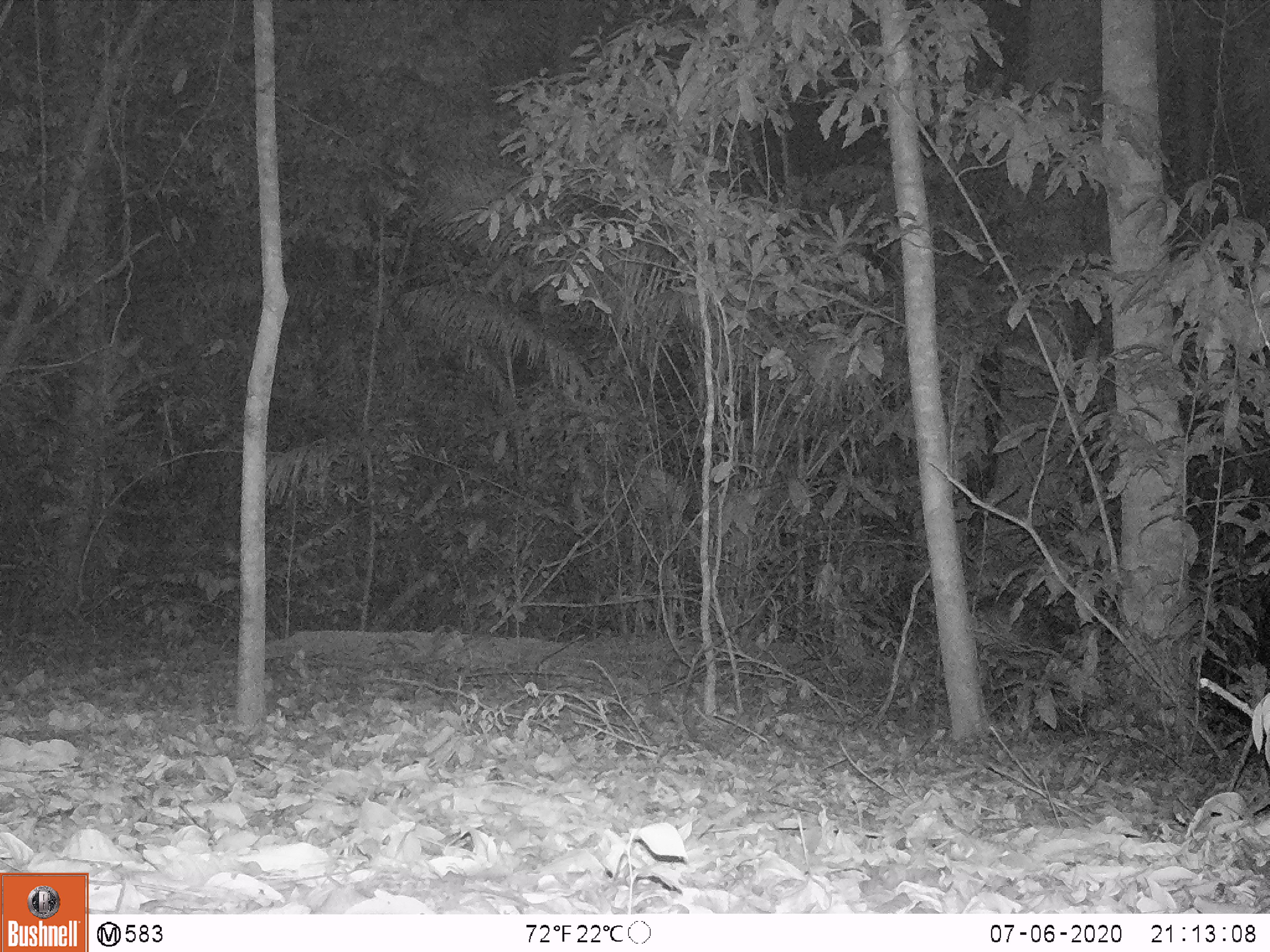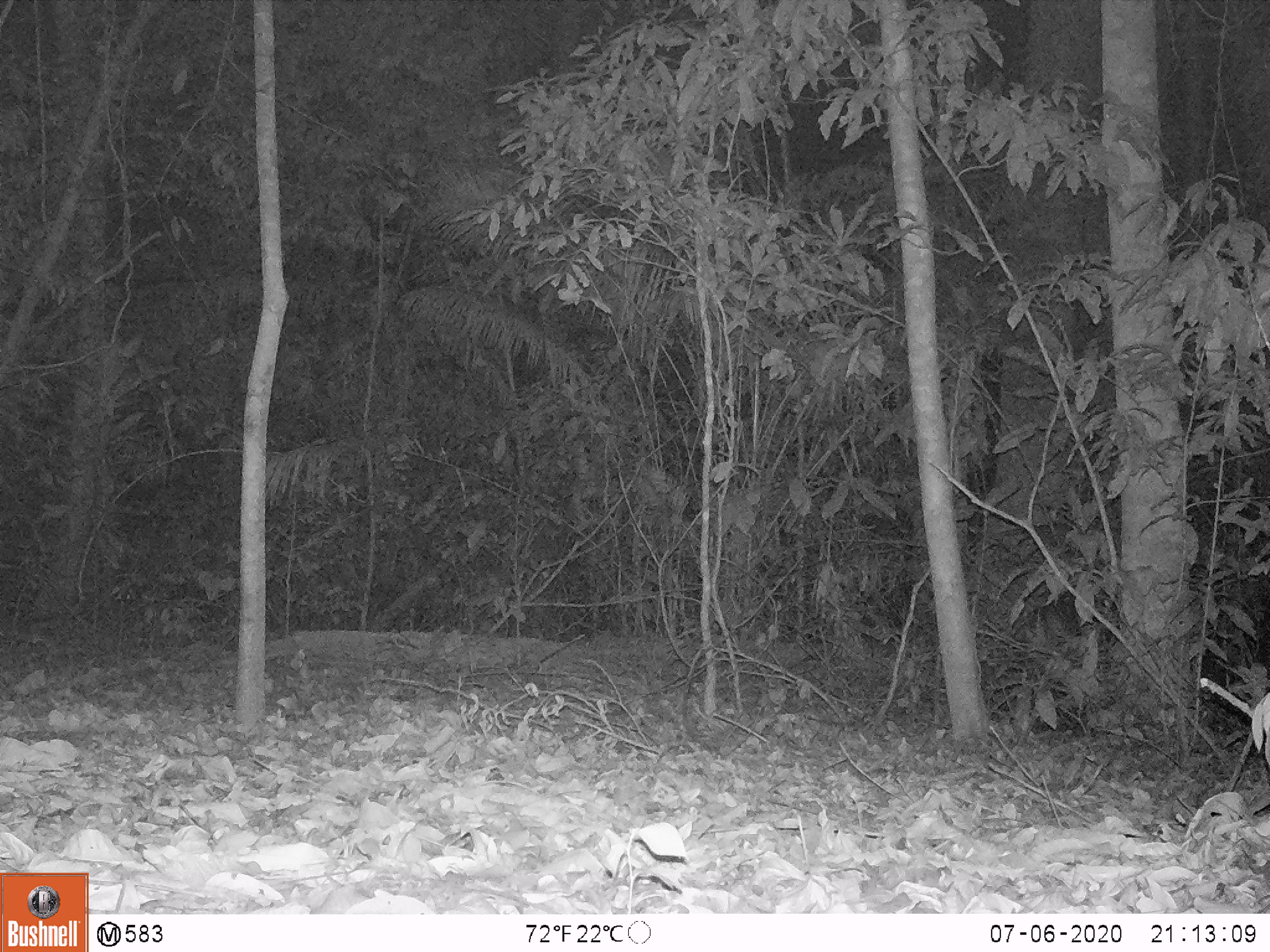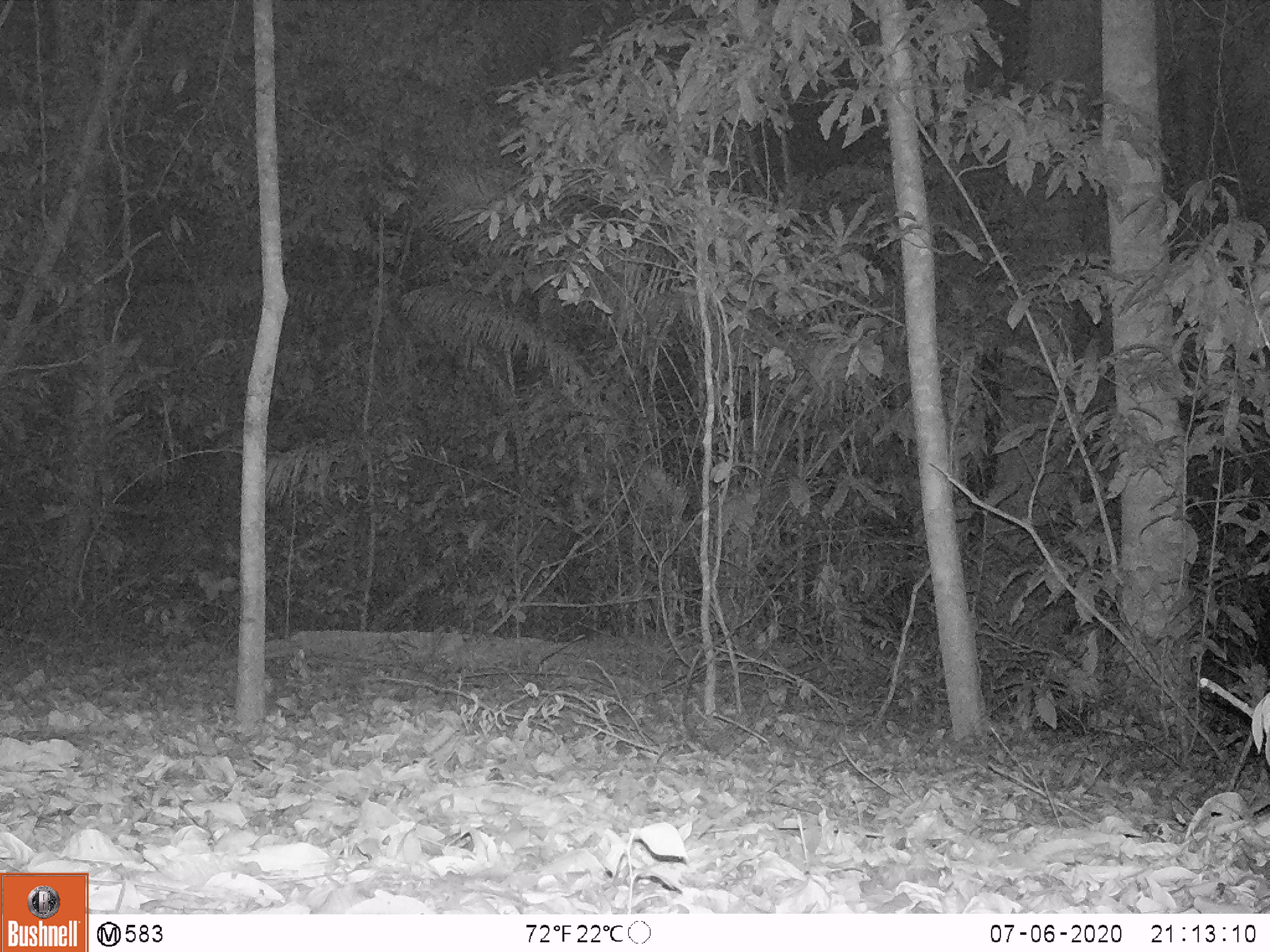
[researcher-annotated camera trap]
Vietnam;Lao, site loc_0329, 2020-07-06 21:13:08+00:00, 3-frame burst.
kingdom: Animalia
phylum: Chordata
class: Mammalia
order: Artiodactyla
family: Cervidae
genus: Muntiacus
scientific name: Muntiacus vuquangensis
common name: large-antlered muntjac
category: large antlered muntjac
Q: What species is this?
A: Large antlered muntjac (large-antlered muntjac) (Muntiacus vuquangensis).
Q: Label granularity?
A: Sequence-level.